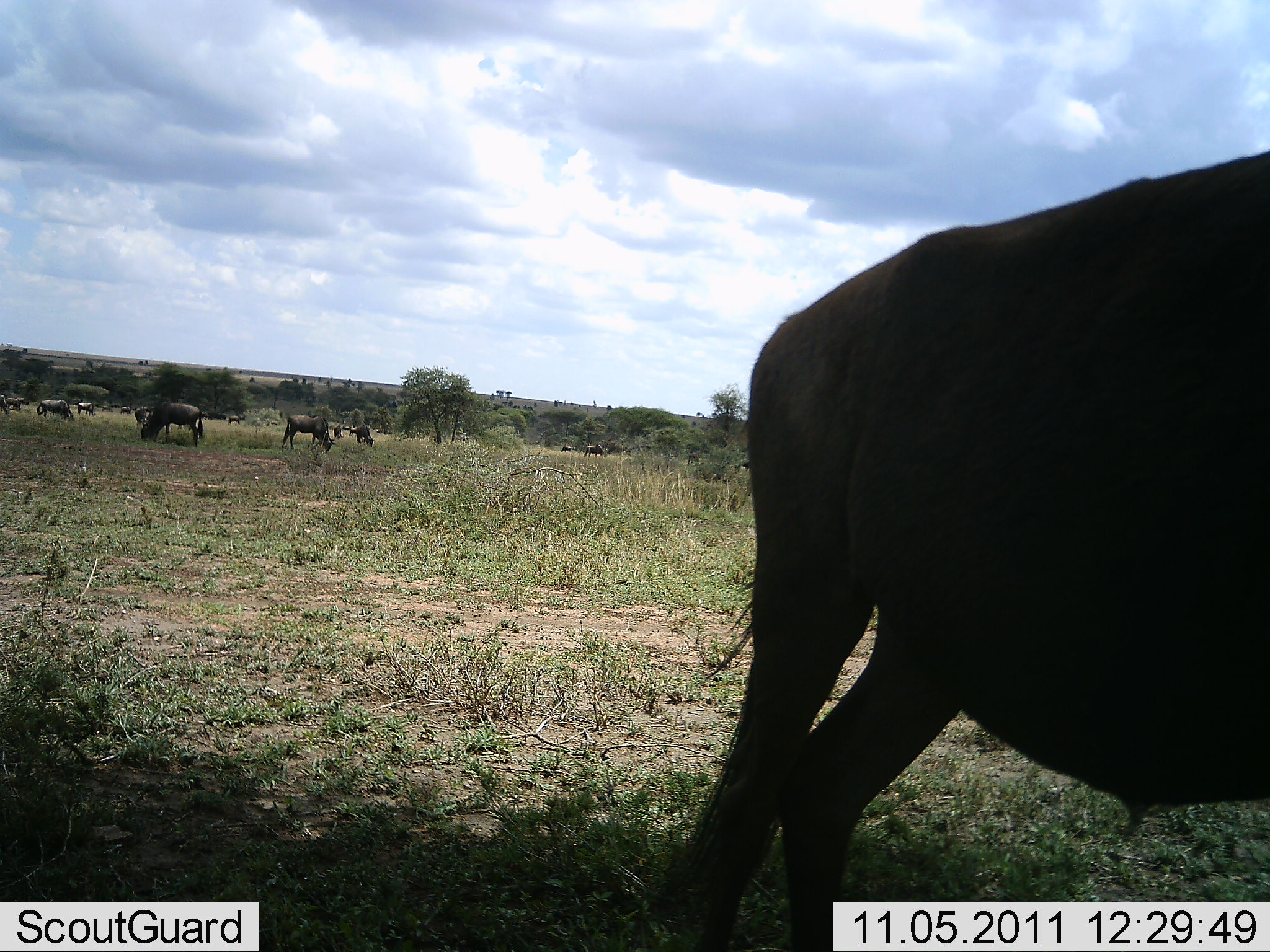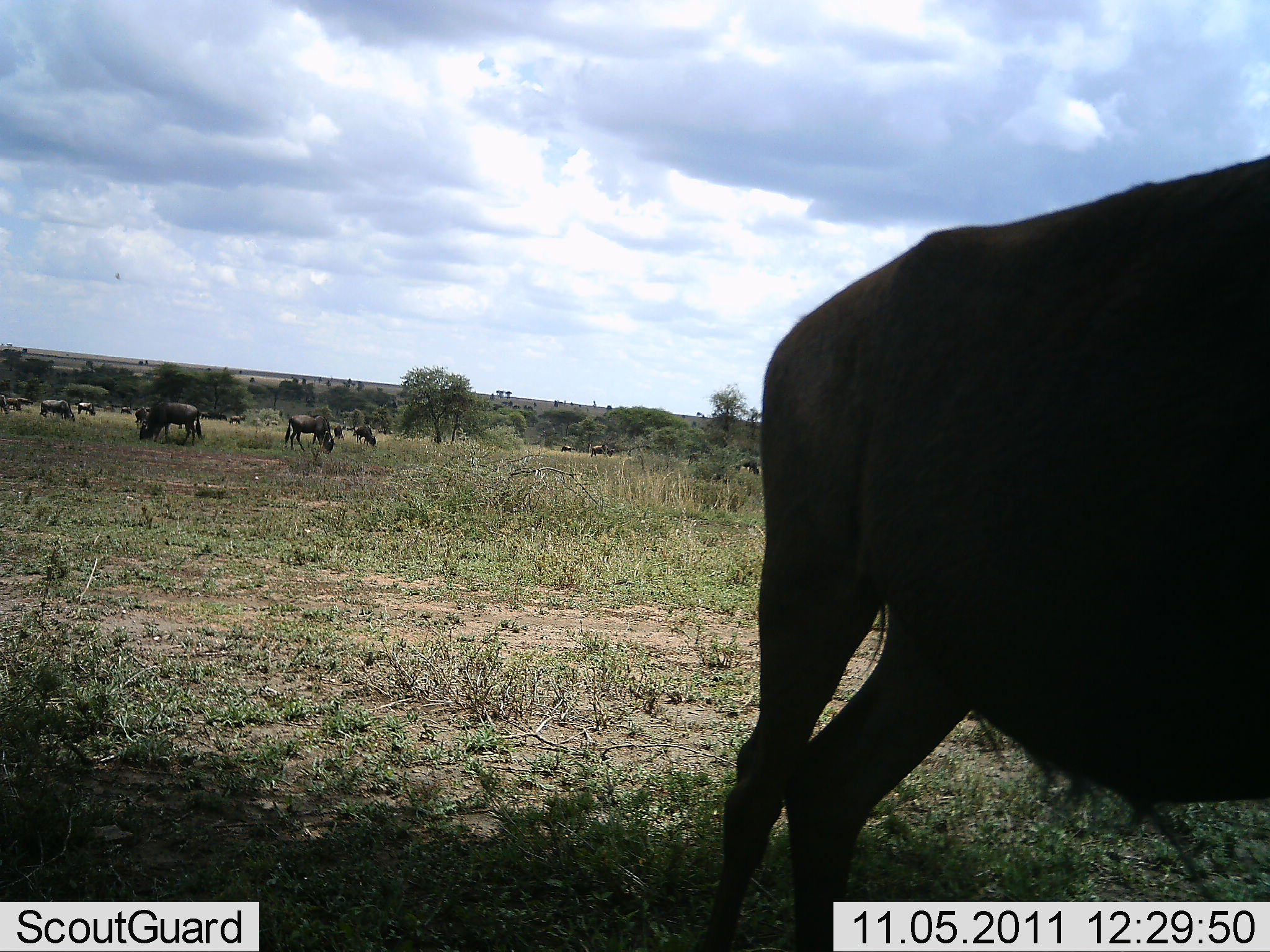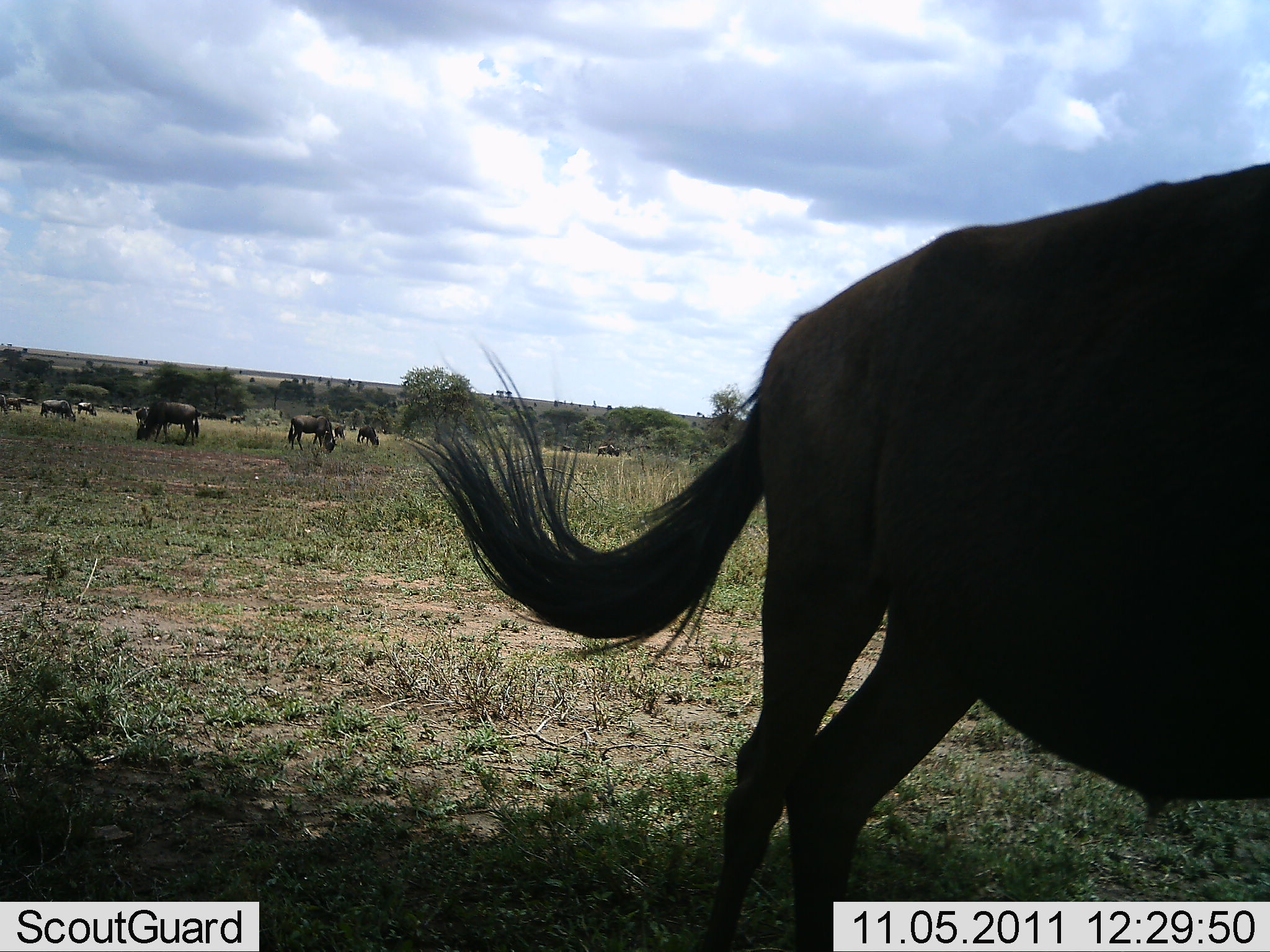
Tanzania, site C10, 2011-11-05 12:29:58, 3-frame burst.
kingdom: Animalia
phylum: Chordata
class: Mammalia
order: Artiodactyla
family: Bovidae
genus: Connochaetes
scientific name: Connochaetes taurinus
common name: blue wildebeest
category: wildebeest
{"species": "wildebeest (blue wildebeest) (Connochaetes taurinus)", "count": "11-50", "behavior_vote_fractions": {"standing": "40%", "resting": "7%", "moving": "7%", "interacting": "0%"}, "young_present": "0%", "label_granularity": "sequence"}